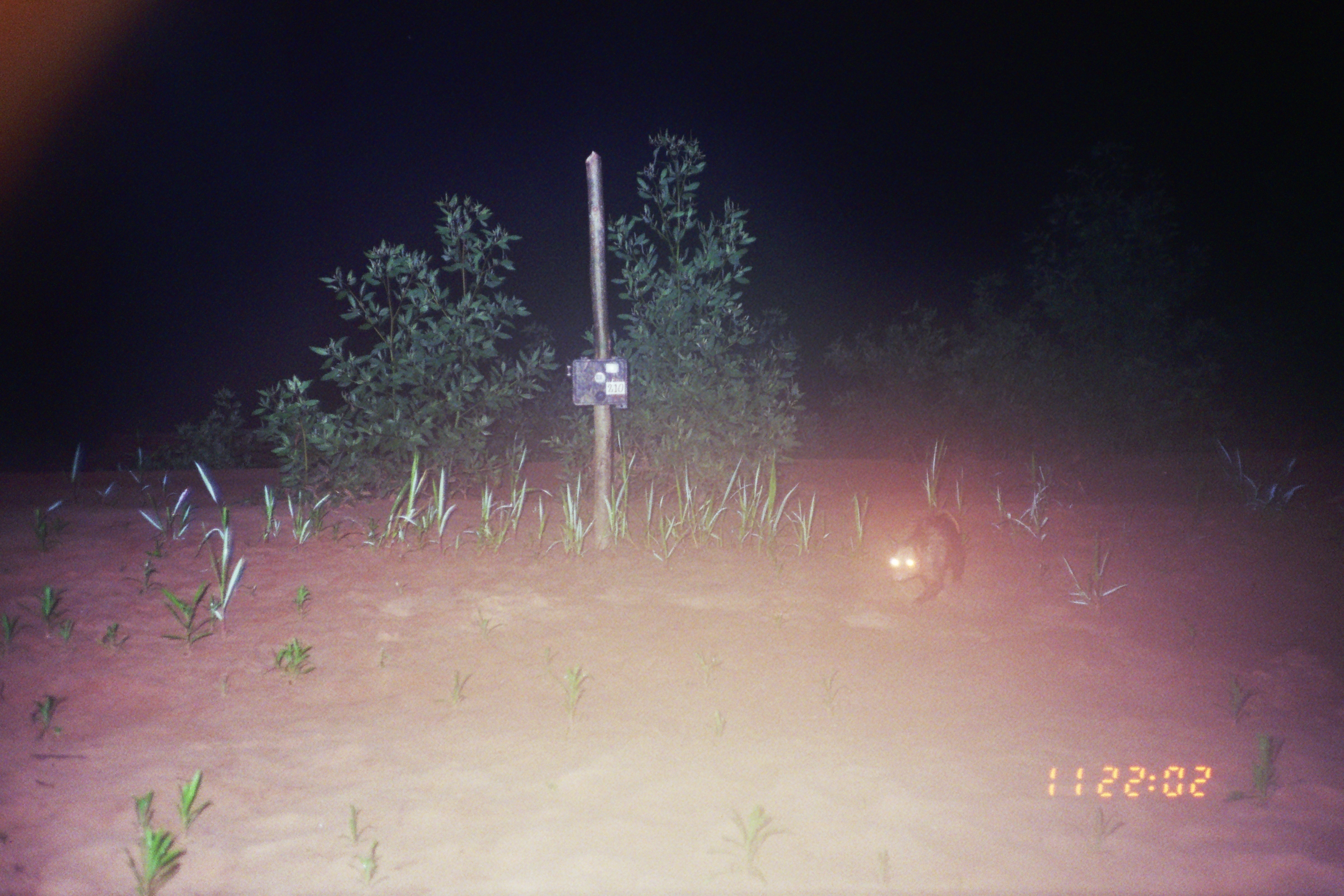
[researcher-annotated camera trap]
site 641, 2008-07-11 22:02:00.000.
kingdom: Animalia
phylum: Chordata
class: Mammalia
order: Didelphimorphia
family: Didelphidae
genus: Didelphis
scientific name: Didelphis marsupialis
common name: southern opossum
Didelphis marsupialis (southern opossum).